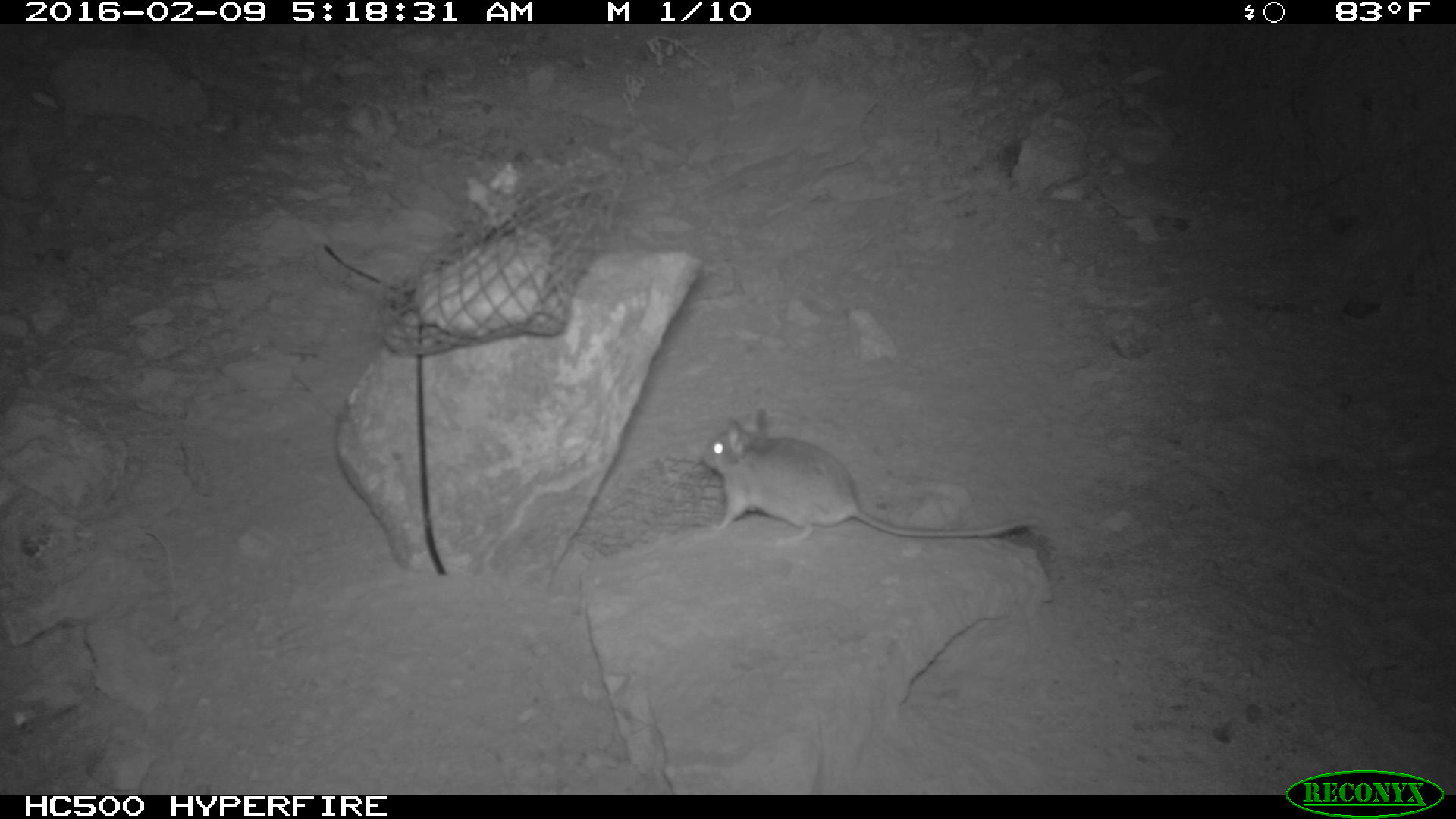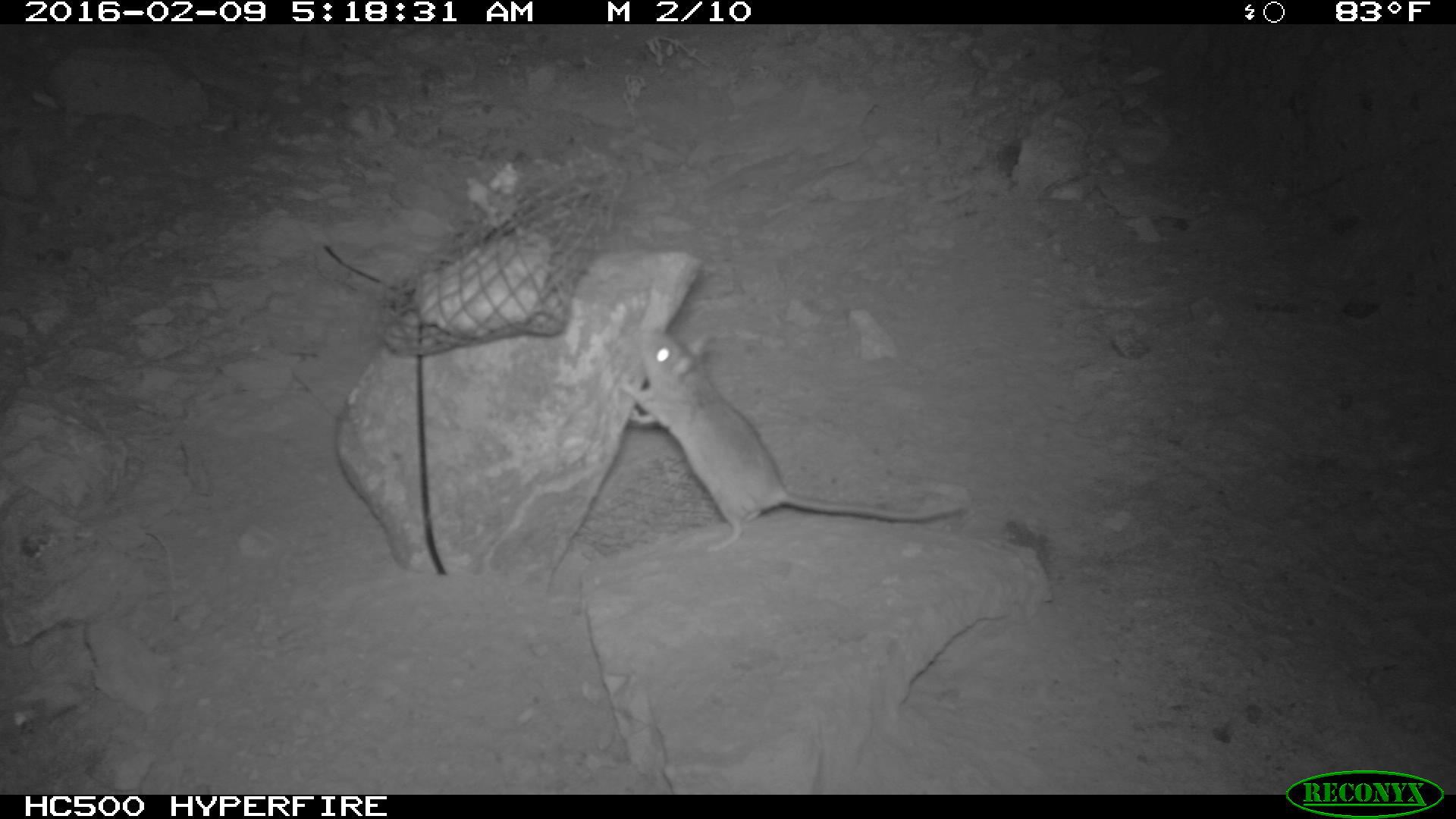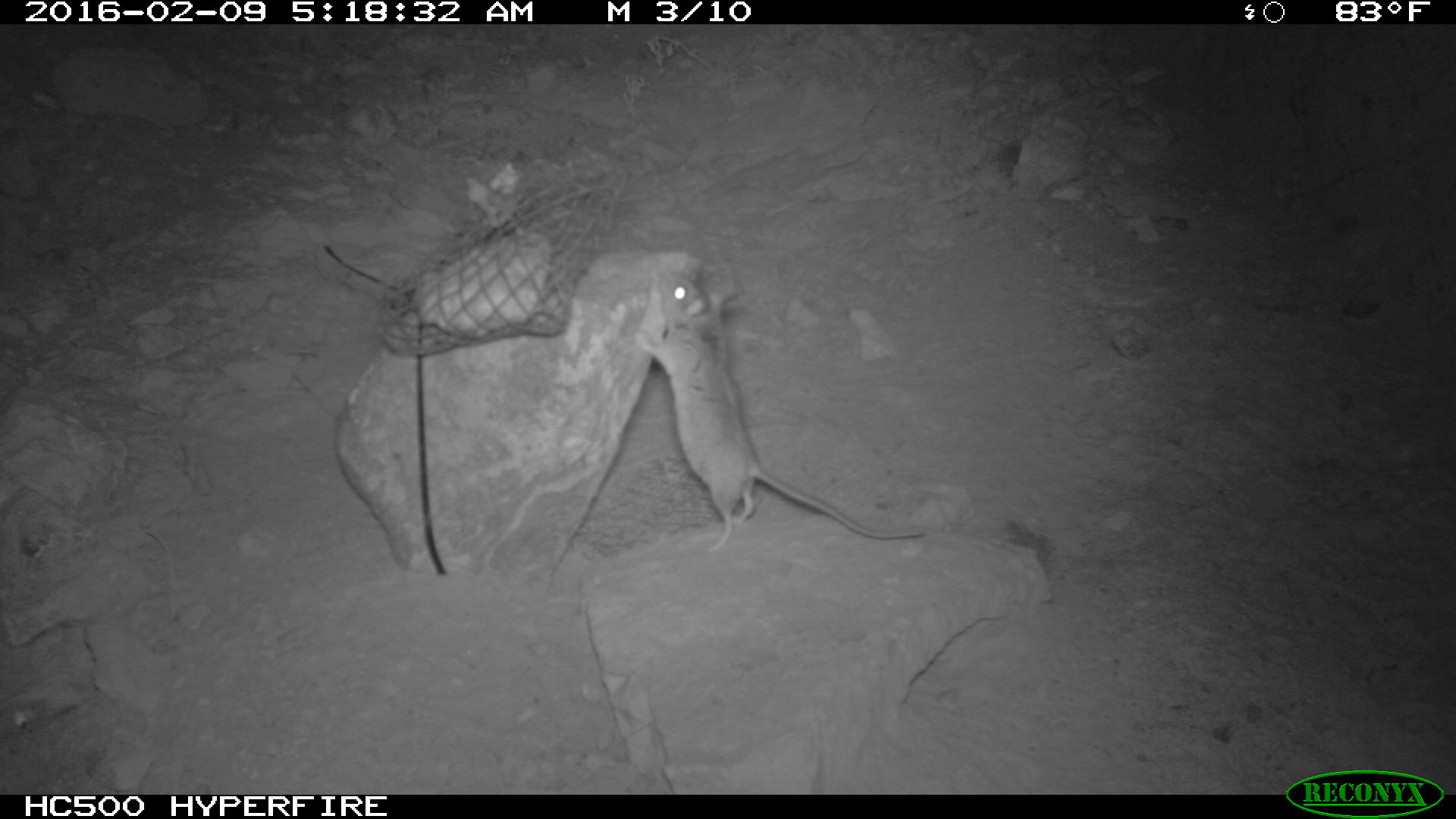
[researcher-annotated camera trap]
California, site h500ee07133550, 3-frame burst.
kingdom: Animalia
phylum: Chordata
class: Mammalia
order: Rodentia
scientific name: Rodentia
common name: rodent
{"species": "rodent (Rodentia)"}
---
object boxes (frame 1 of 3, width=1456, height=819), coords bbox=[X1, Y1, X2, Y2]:
rodent: bbox=[699, 406, 1044, 547]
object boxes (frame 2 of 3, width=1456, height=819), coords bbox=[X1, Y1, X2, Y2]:
rodent: bbox=[616, 329, 965, 553]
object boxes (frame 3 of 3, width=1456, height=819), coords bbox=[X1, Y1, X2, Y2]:
rodent: bbox=[639, 268, 926, 541]